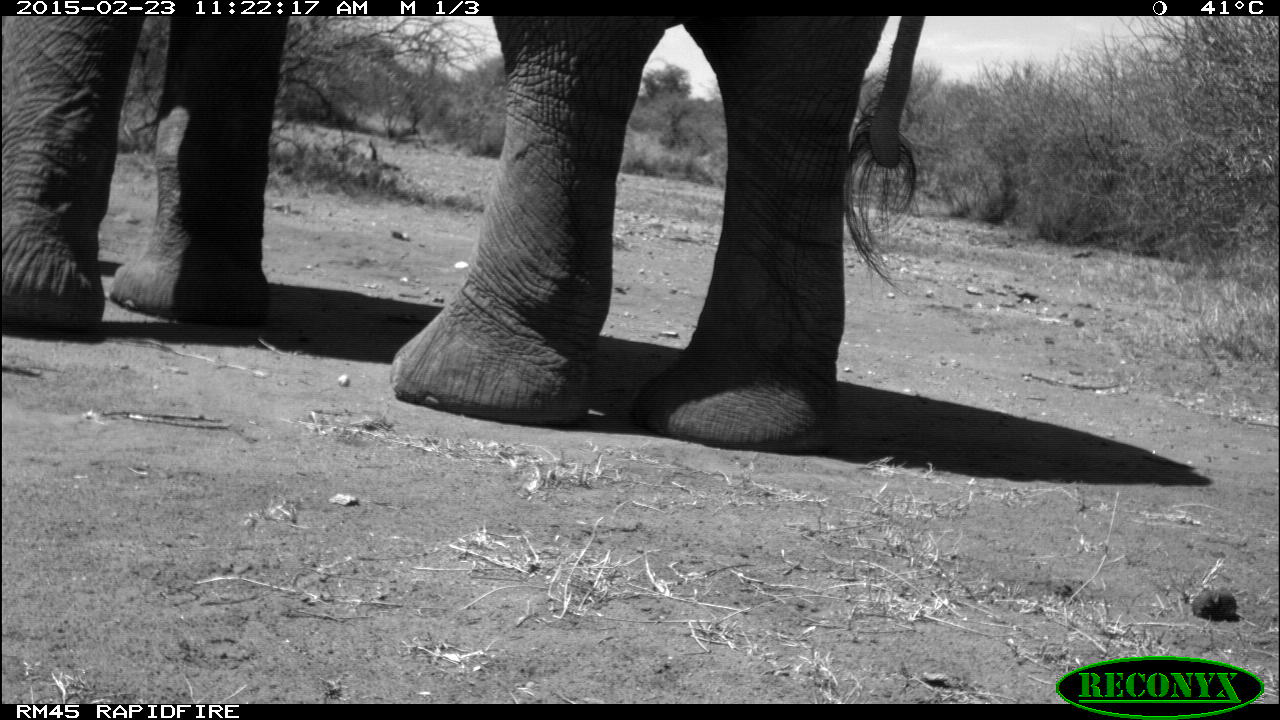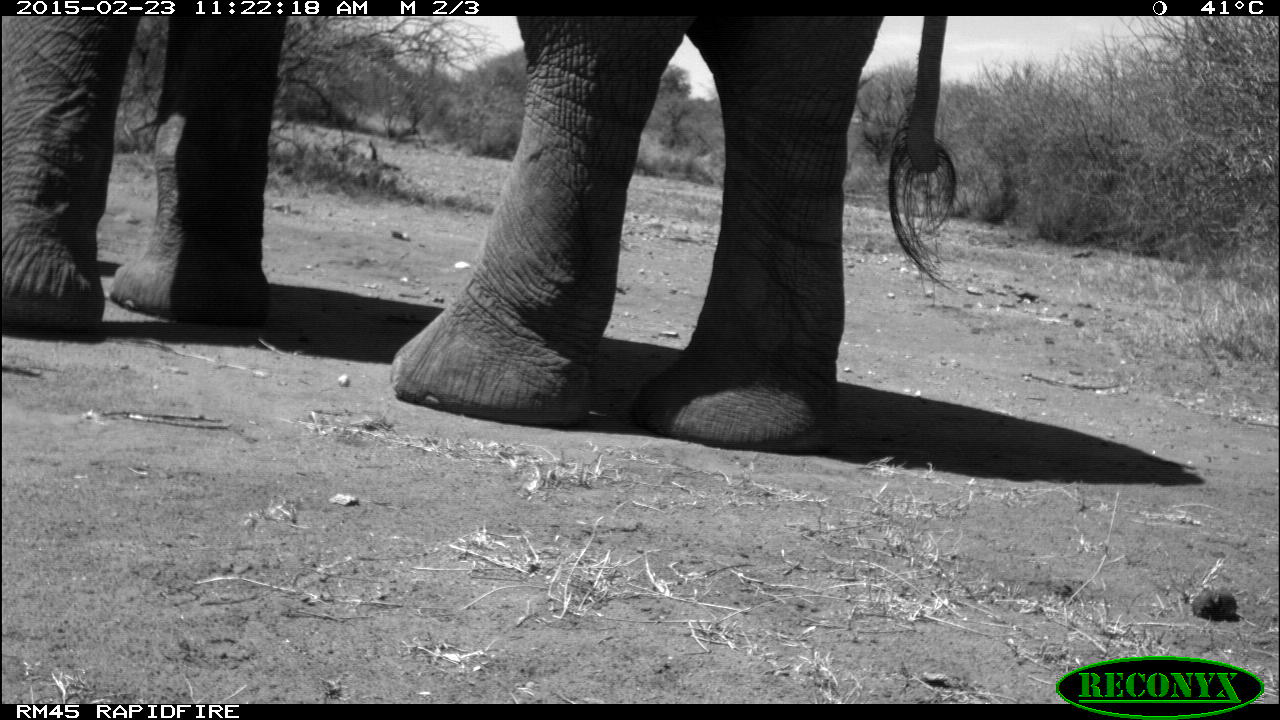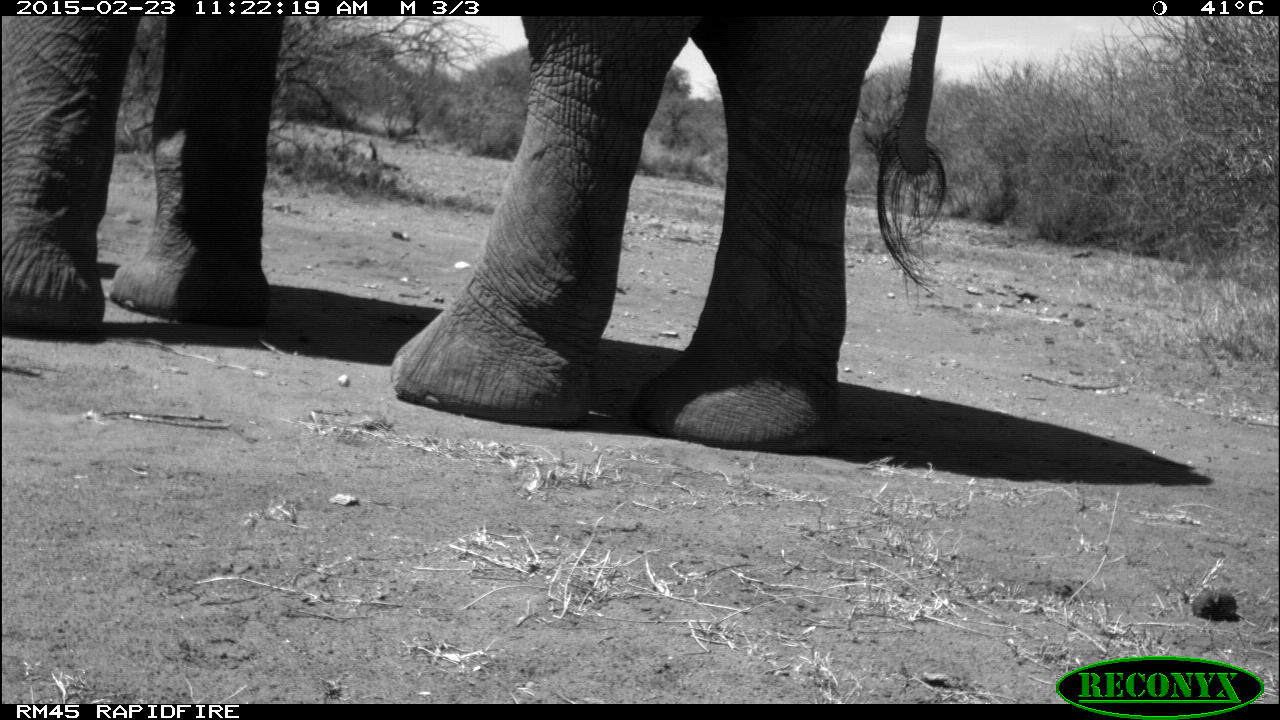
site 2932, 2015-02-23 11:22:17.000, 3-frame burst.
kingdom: Animalia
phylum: Chordata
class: Mammalia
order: Proboscidea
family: Elephantidae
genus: Loxodonta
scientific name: Loxodonta africana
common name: african bush elephant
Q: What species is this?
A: Loxodonta africana (african bush elephant).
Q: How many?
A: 1.